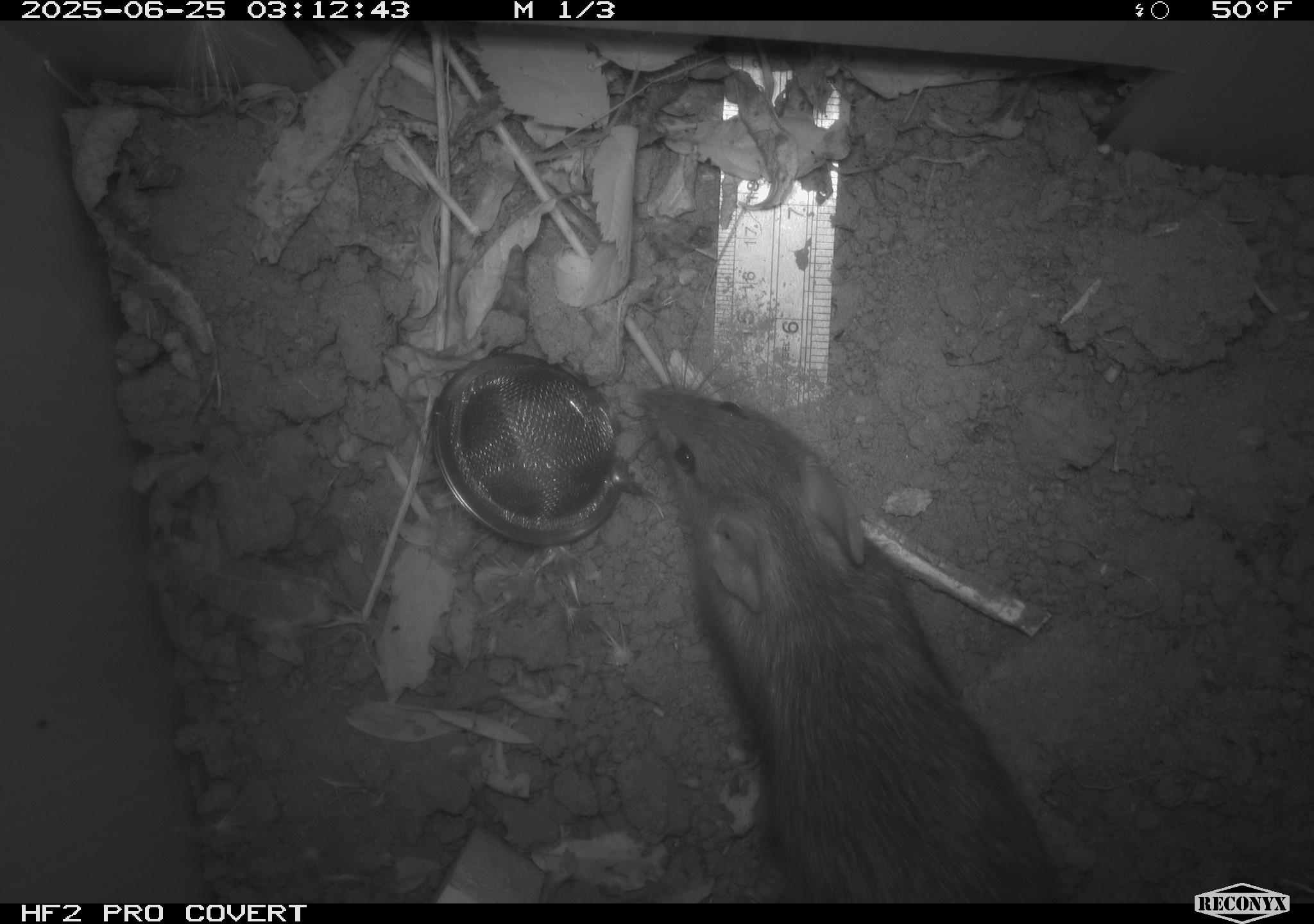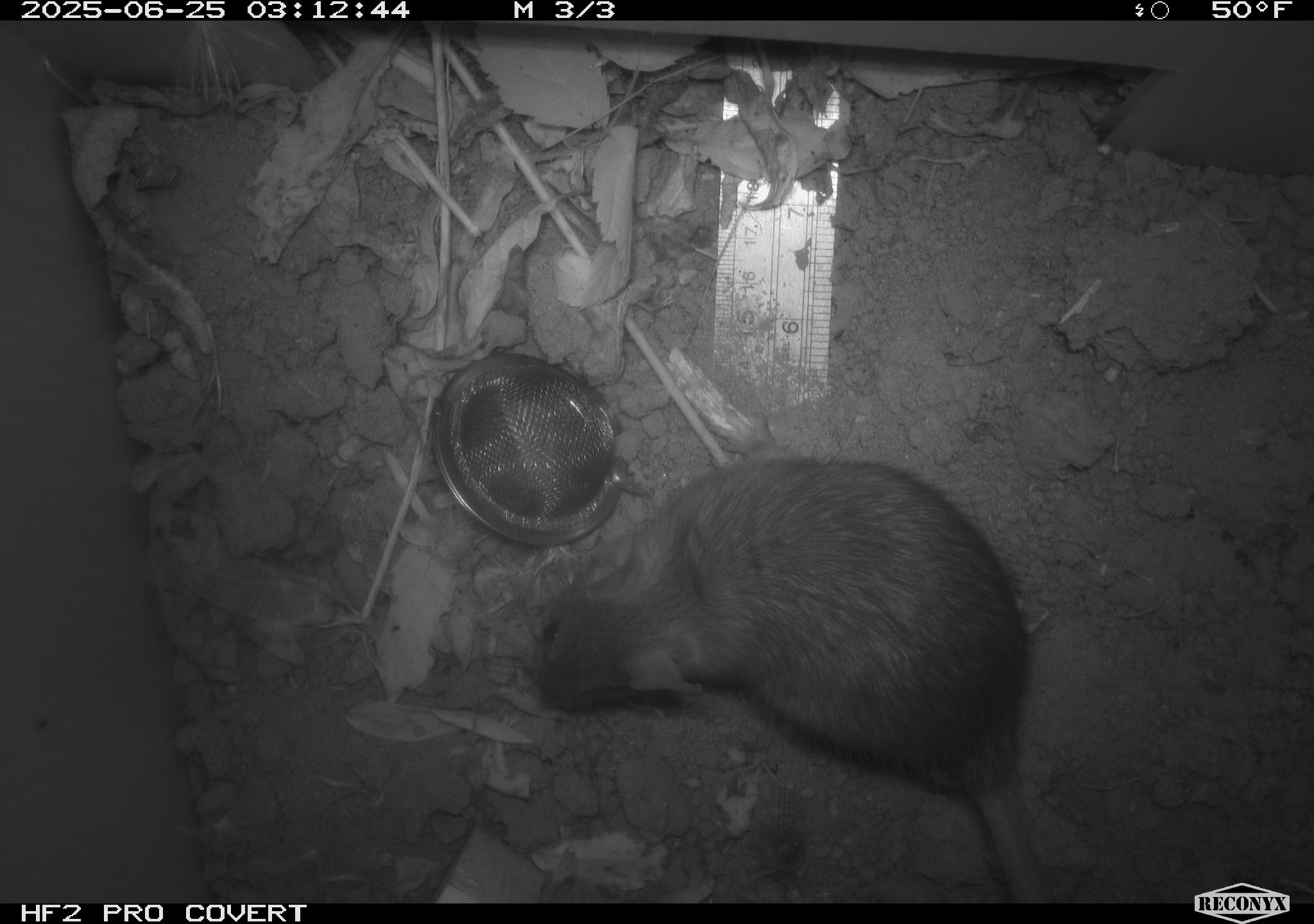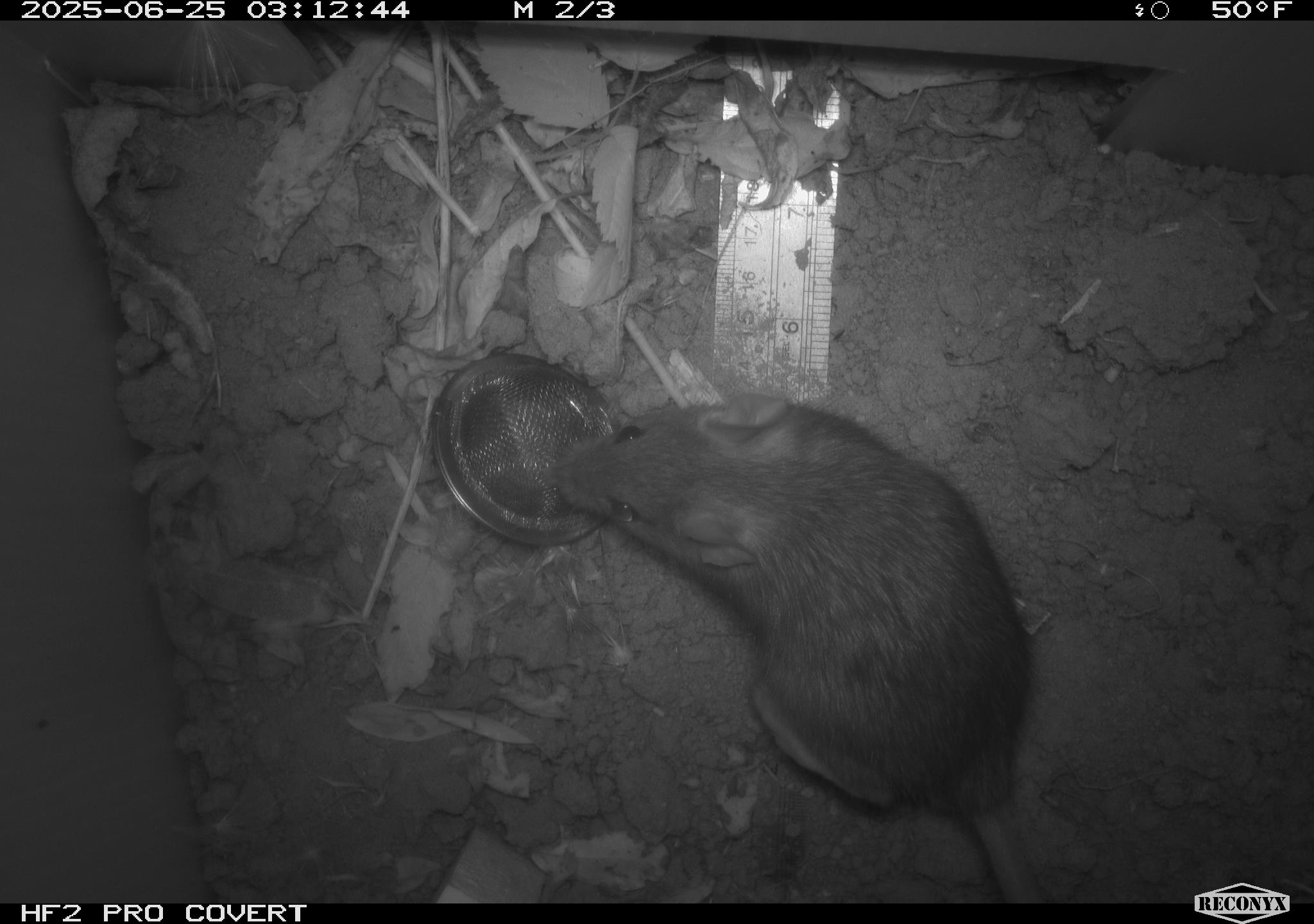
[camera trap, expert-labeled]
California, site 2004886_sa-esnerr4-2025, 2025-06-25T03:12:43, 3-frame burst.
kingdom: Animalia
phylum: Chordata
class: Mammalia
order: Rodentia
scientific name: Rodentia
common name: rodent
Rodent (Rodentia).